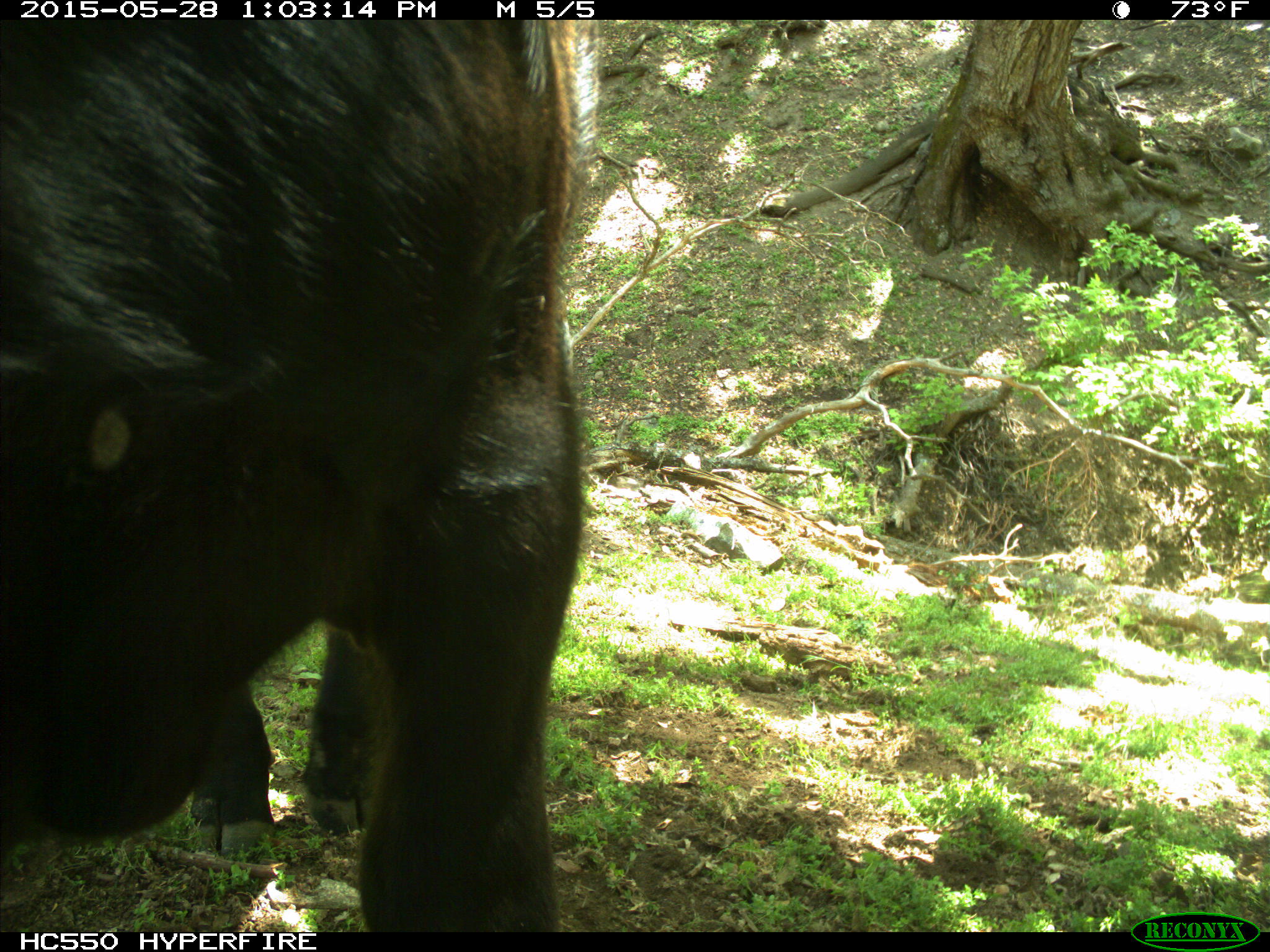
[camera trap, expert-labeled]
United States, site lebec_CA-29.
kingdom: Animalia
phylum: Chordata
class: Mammalia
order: Artiodactyla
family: Bovidae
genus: Bos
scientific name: Bos taurus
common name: domestic cow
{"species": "Bos taurus (domestic cow)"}